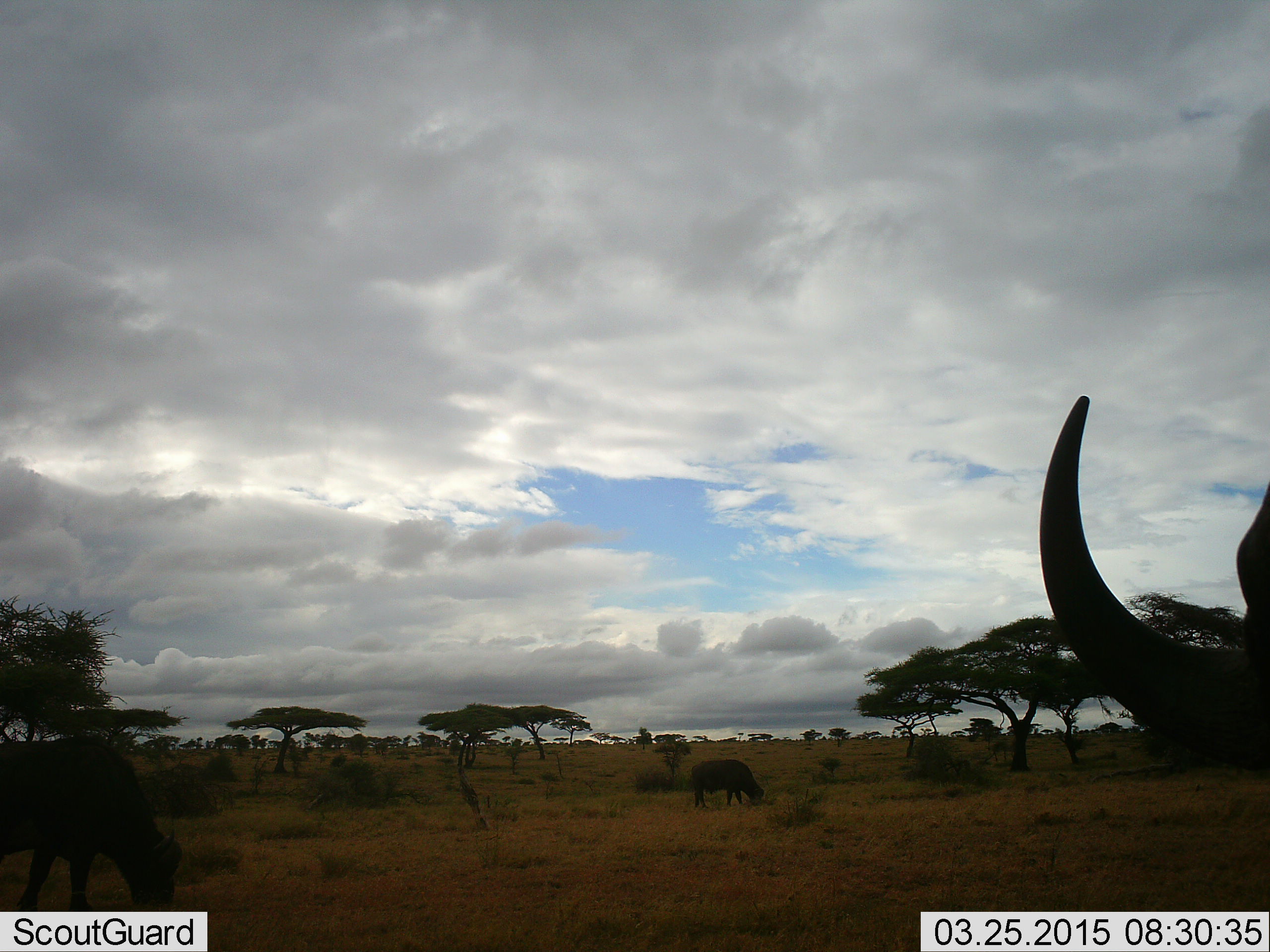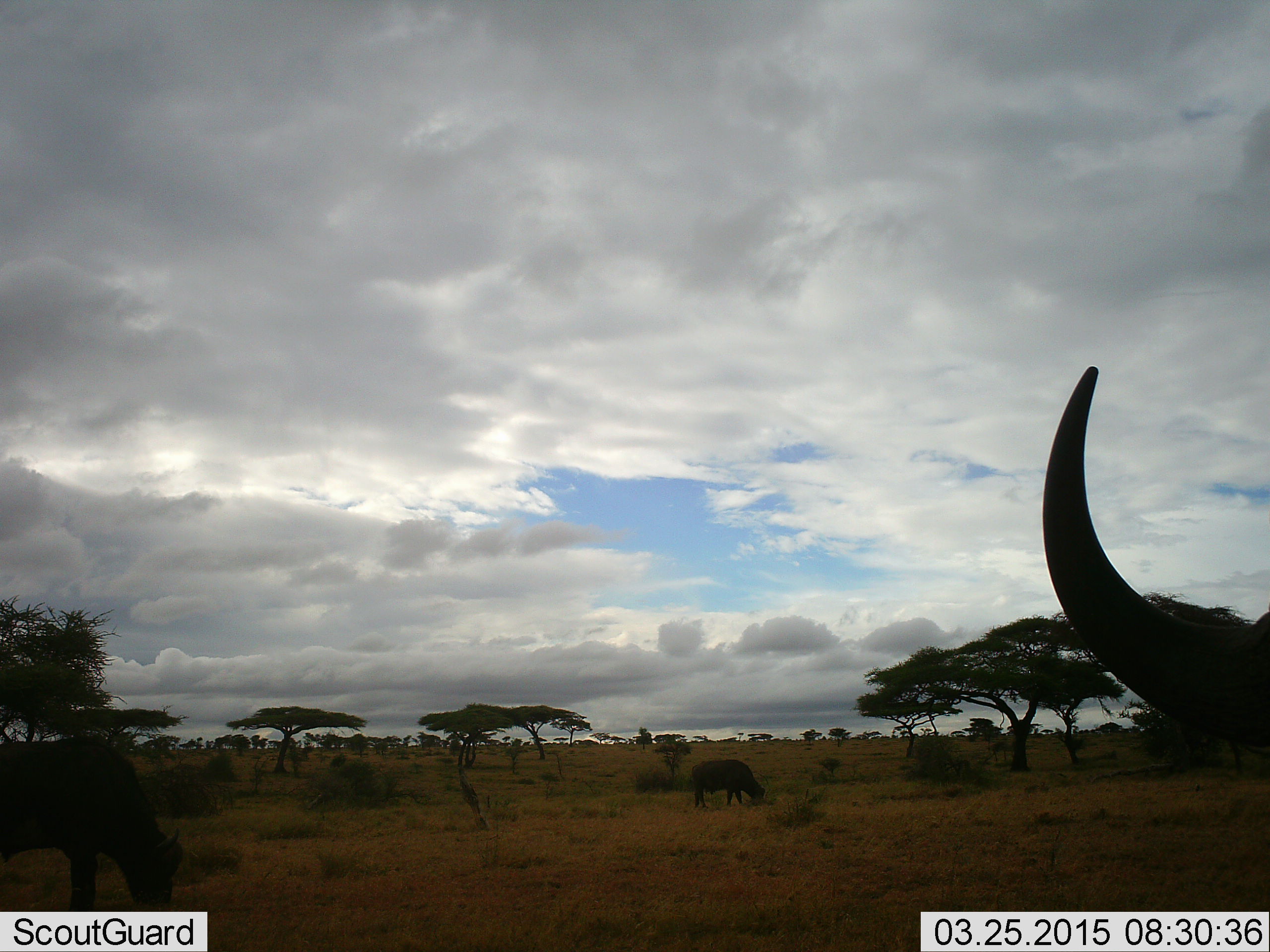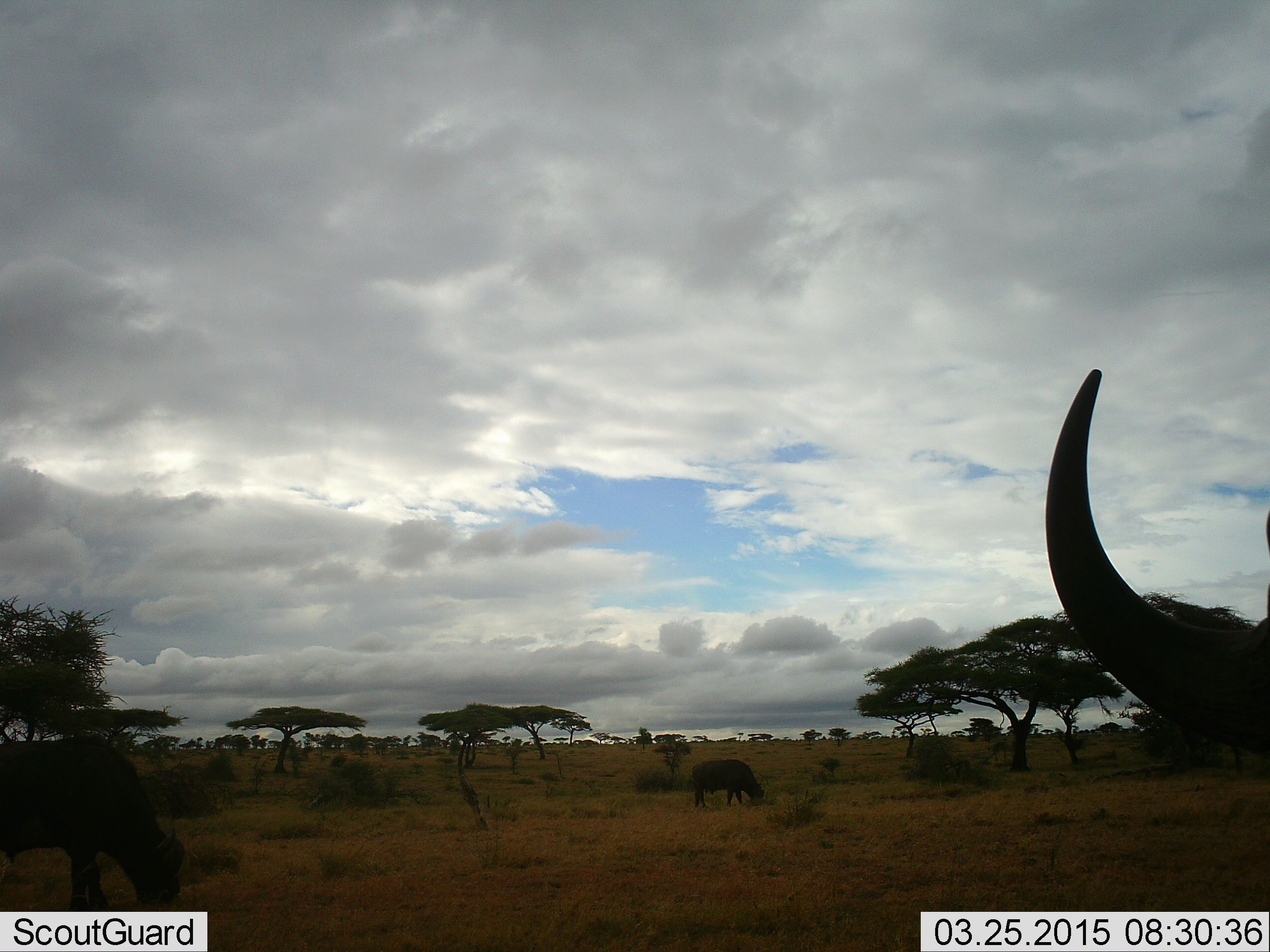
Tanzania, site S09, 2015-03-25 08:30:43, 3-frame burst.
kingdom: Animalia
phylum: Chordata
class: Mammalia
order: Artiodactyla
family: Bovidae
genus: Syncerus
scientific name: Syncerus caffer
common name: cape buffalo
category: buffalo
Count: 3.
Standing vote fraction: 80%.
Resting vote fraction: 0%.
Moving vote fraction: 0%.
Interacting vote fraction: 0%.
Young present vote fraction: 0%.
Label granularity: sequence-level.